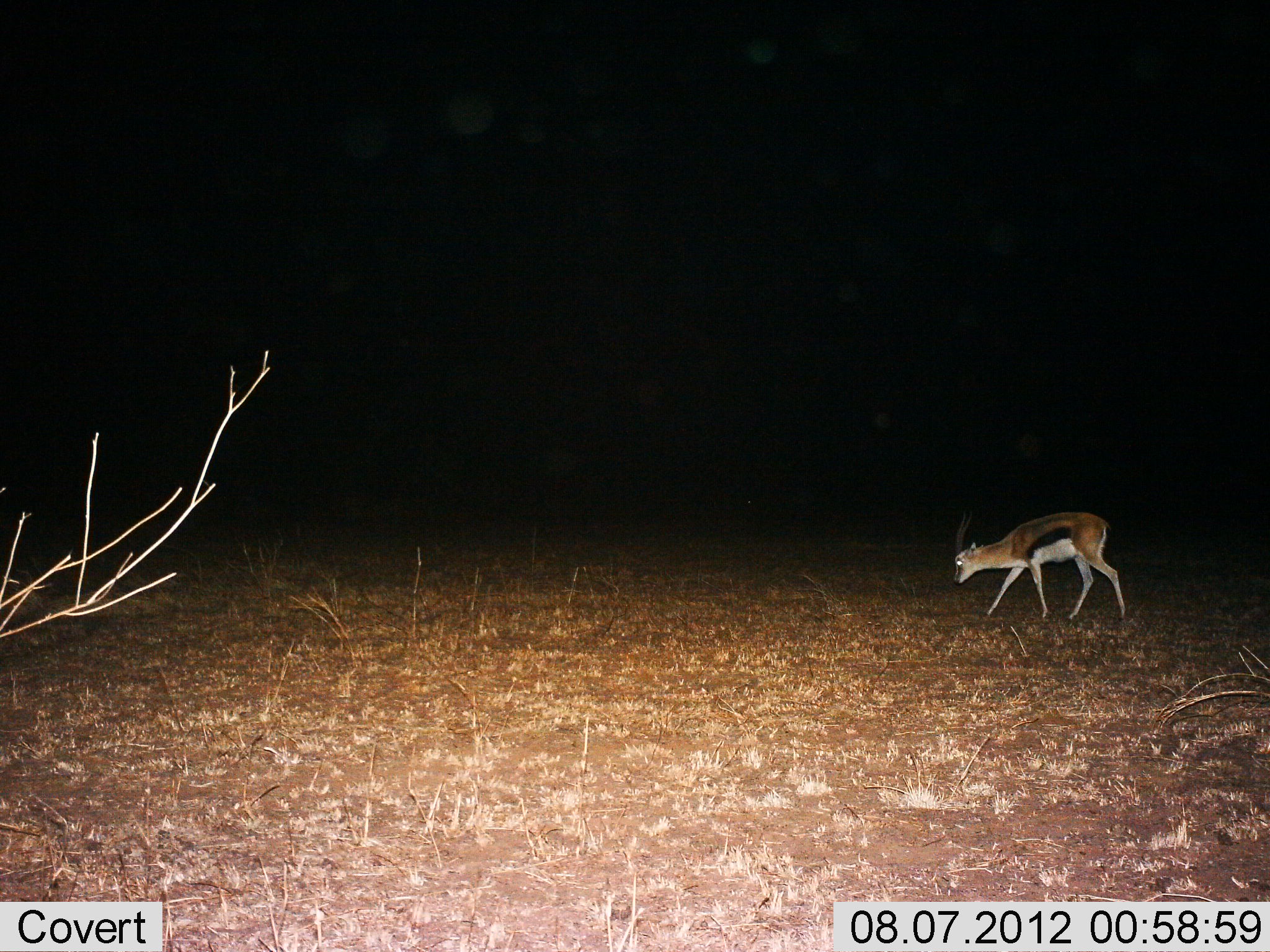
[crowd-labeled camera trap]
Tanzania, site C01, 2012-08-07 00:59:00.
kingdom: Animalia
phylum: Chordata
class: Mammalia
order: Artiodactyla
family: Bovidae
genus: Eudorcas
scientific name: Eudorcas thomsonii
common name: thomson's gazelle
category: gazellethomsons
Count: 1.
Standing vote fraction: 40%.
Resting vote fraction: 0%.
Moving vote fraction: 50%.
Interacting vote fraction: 0%.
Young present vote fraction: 0%.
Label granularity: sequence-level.